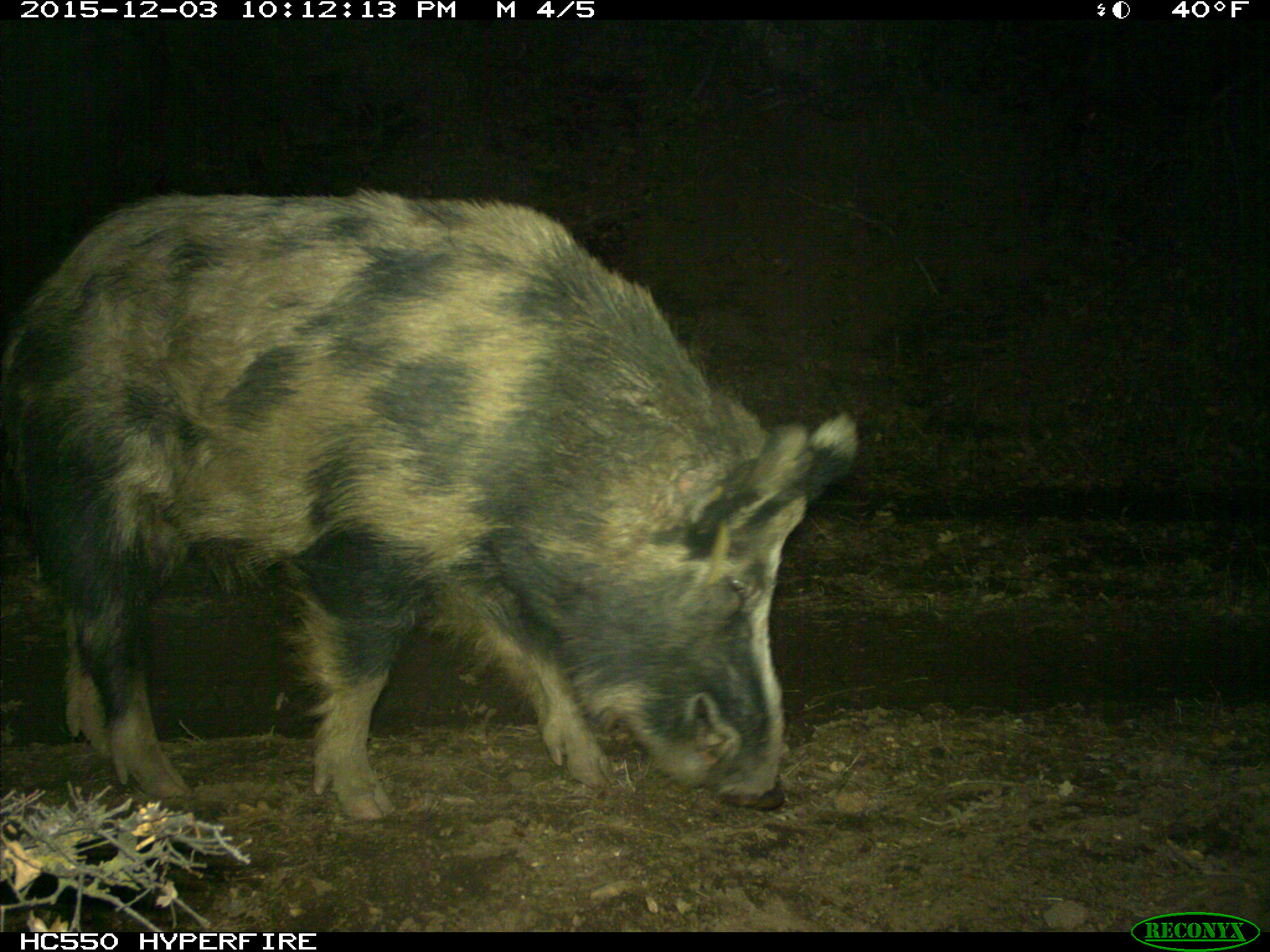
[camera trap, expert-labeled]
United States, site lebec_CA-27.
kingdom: Animalia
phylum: Chordata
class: Mammalia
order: Artiodactyla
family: Suidae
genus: Sus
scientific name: Sus scrofa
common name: wild boar